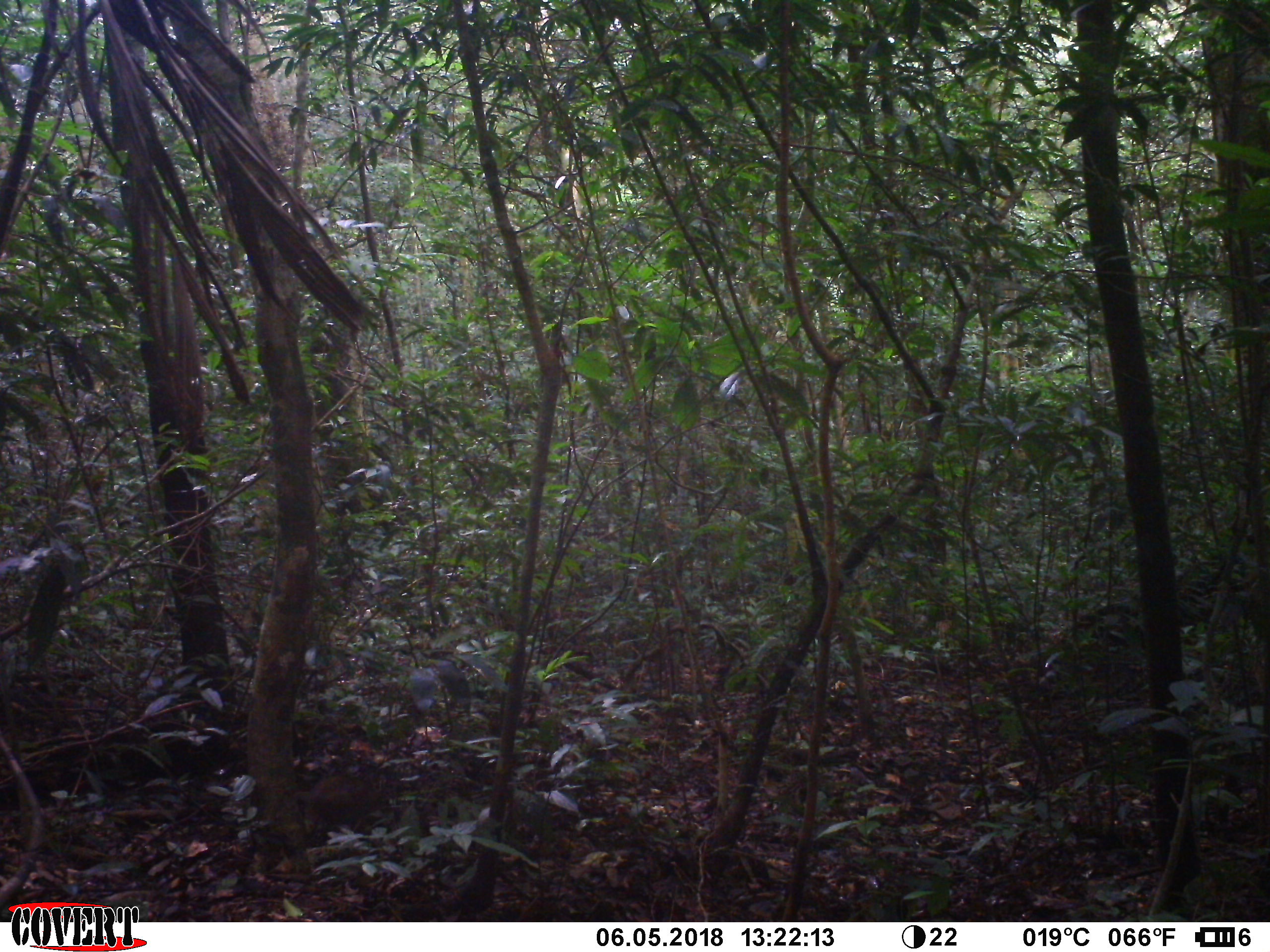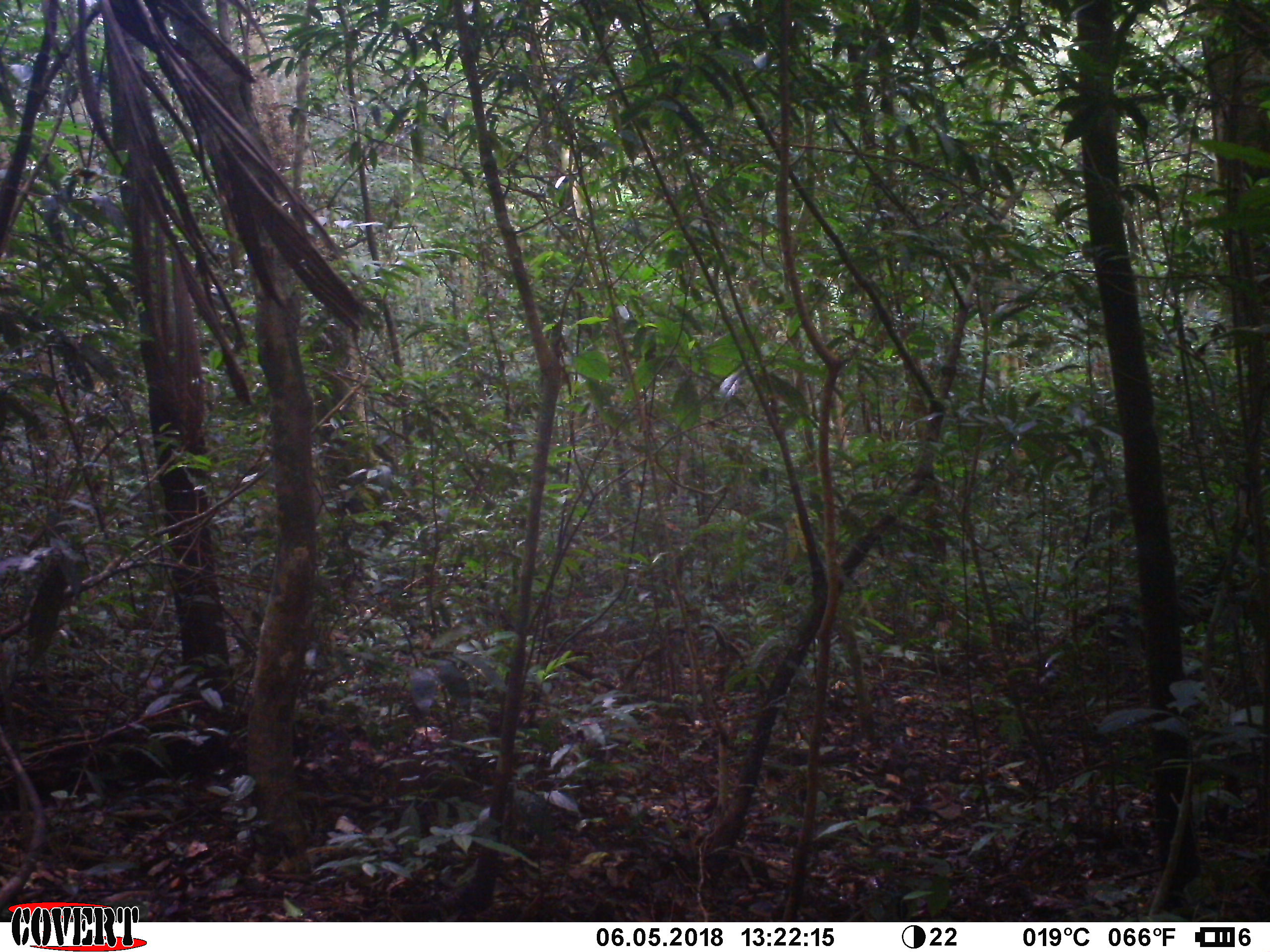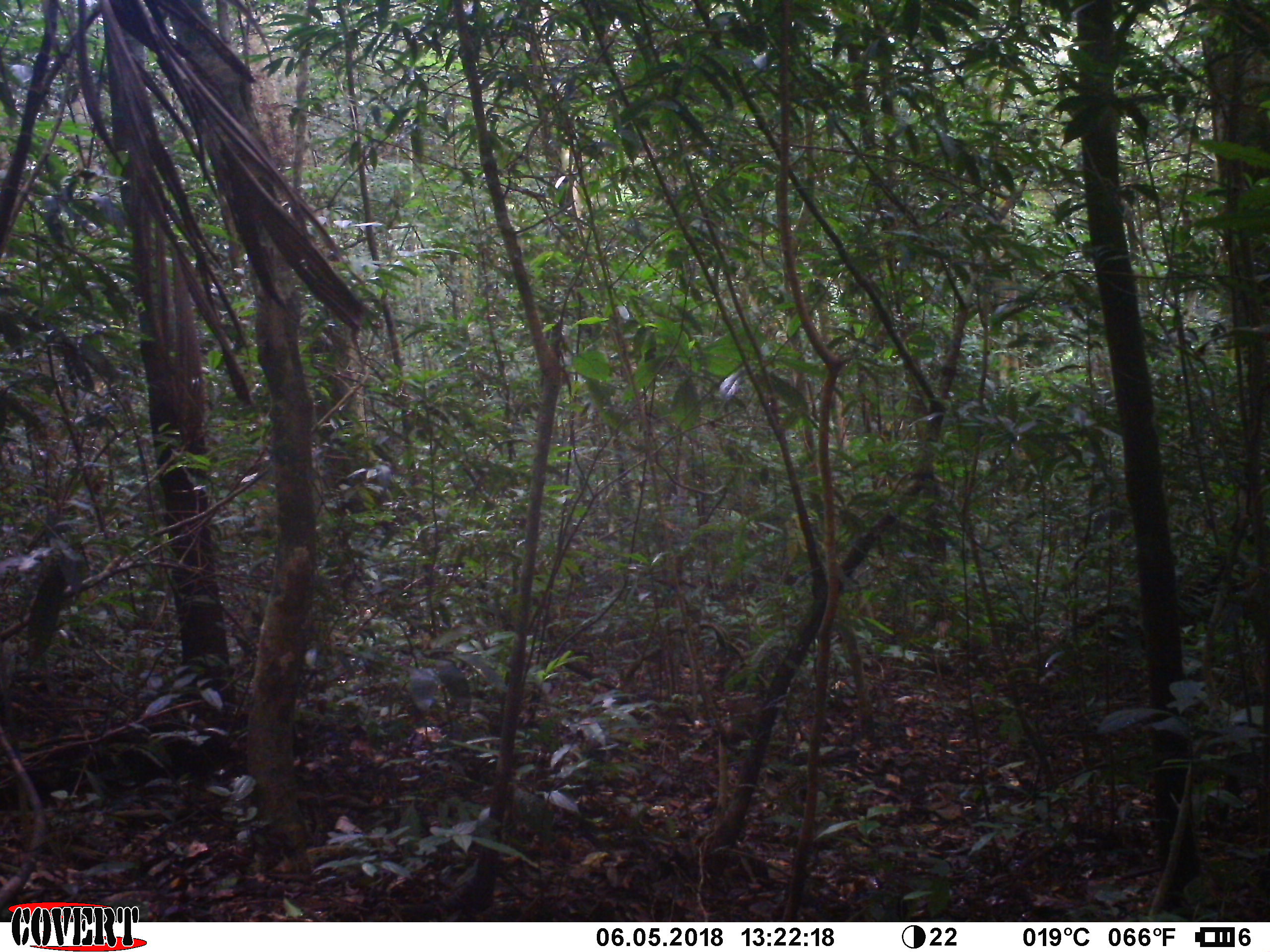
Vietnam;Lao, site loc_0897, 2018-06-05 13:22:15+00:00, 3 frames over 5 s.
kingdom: Animalia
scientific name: Animalia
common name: animal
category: unidentified animal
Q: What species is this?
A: Unidentified animal (animal) (Animalia).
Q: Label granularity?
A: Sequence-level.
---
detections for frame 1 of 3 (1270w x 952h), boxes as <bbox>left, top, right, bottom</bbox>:
unidentified animal: <bbox>294, 773, 390, 833</bbox>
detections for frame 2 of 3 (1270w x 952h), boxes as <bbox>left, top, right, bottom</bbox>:
unidentified animal: <bbox>393, 754, 479, 813</bbox>